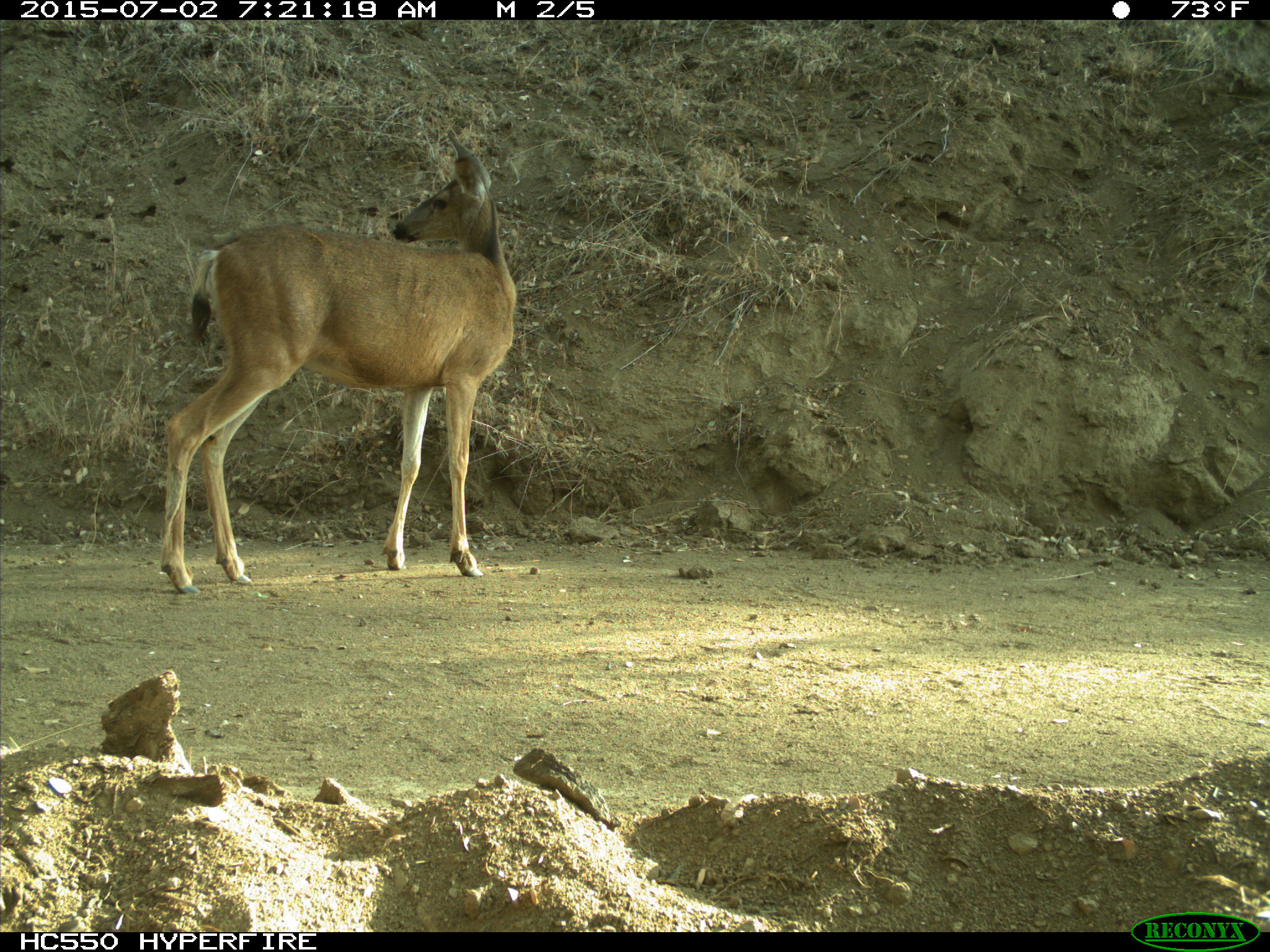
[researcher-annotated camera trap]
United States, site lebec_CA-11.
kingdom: Animalia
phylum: Chordata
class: Mammalia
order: Artiodactyla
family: Cervidae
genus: Odocoileus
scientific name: Odocoileus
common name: deer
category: unidentified deer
Unidentified deer (deer) (Odocoileus).